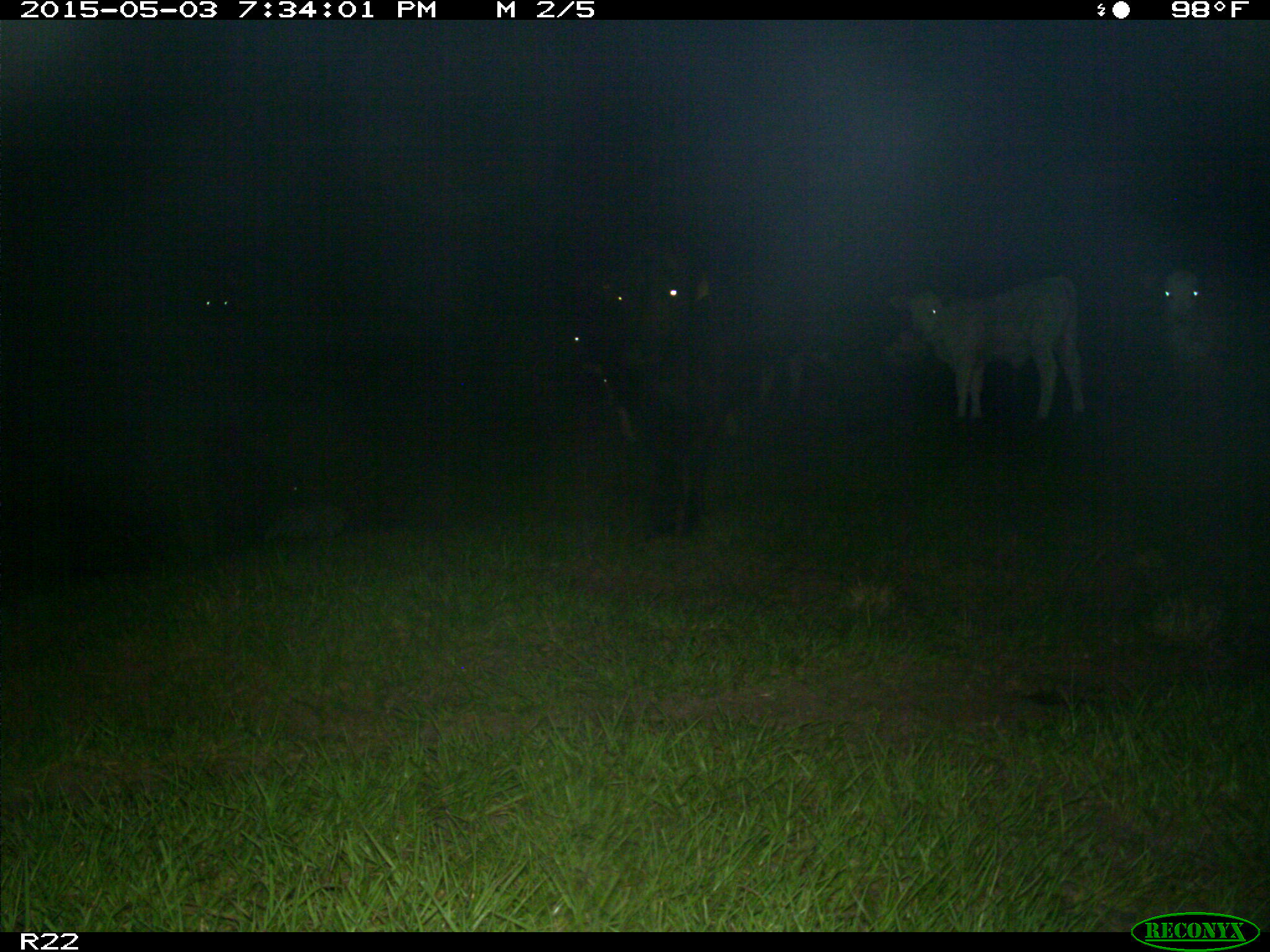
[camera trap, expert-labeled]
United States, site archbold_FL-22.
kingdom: Animalia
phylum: Chordata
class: Mammalia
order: Artiodactyla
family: Bovidae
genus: Bos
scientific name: Bos taurus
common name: domestic cow